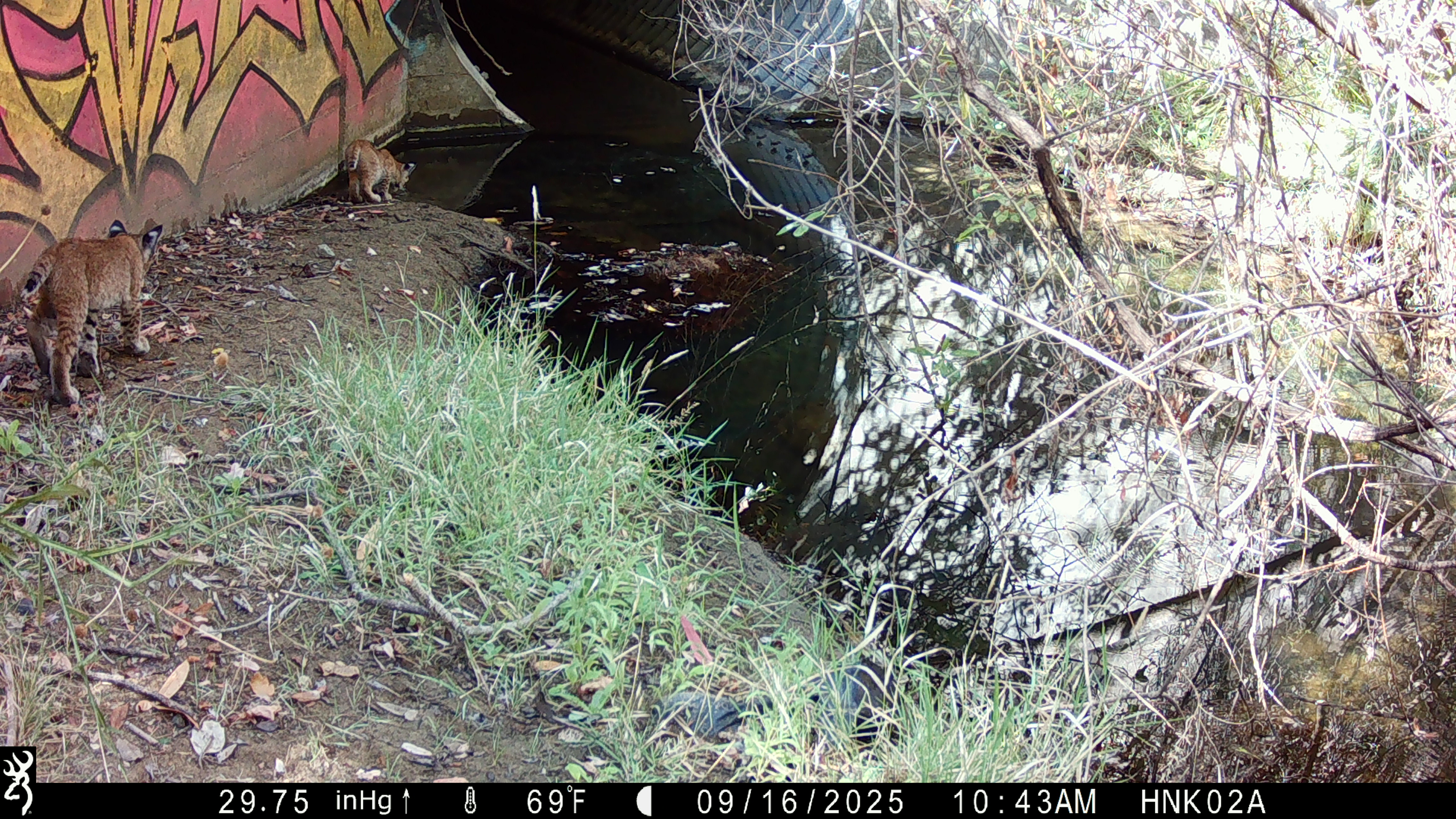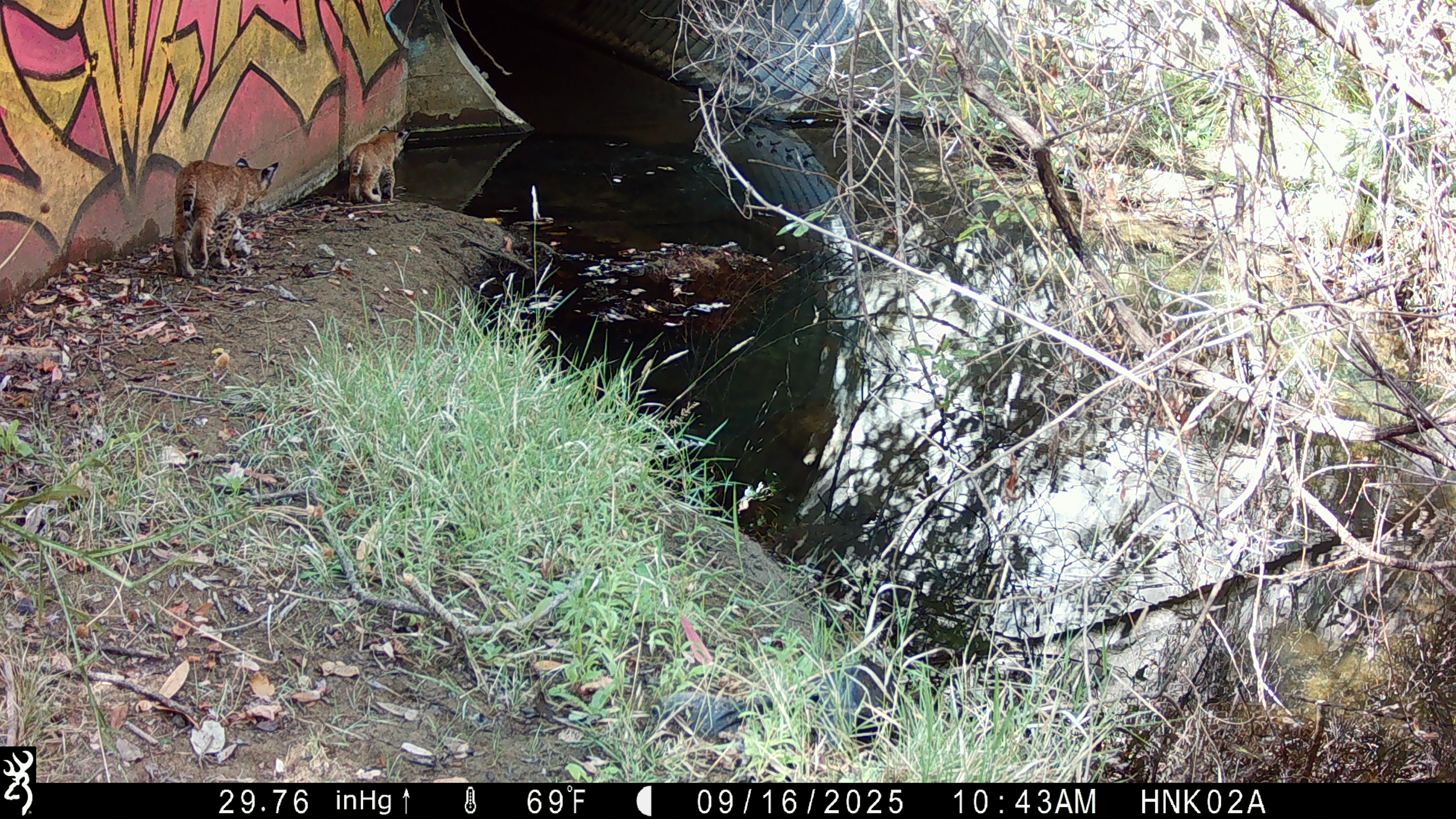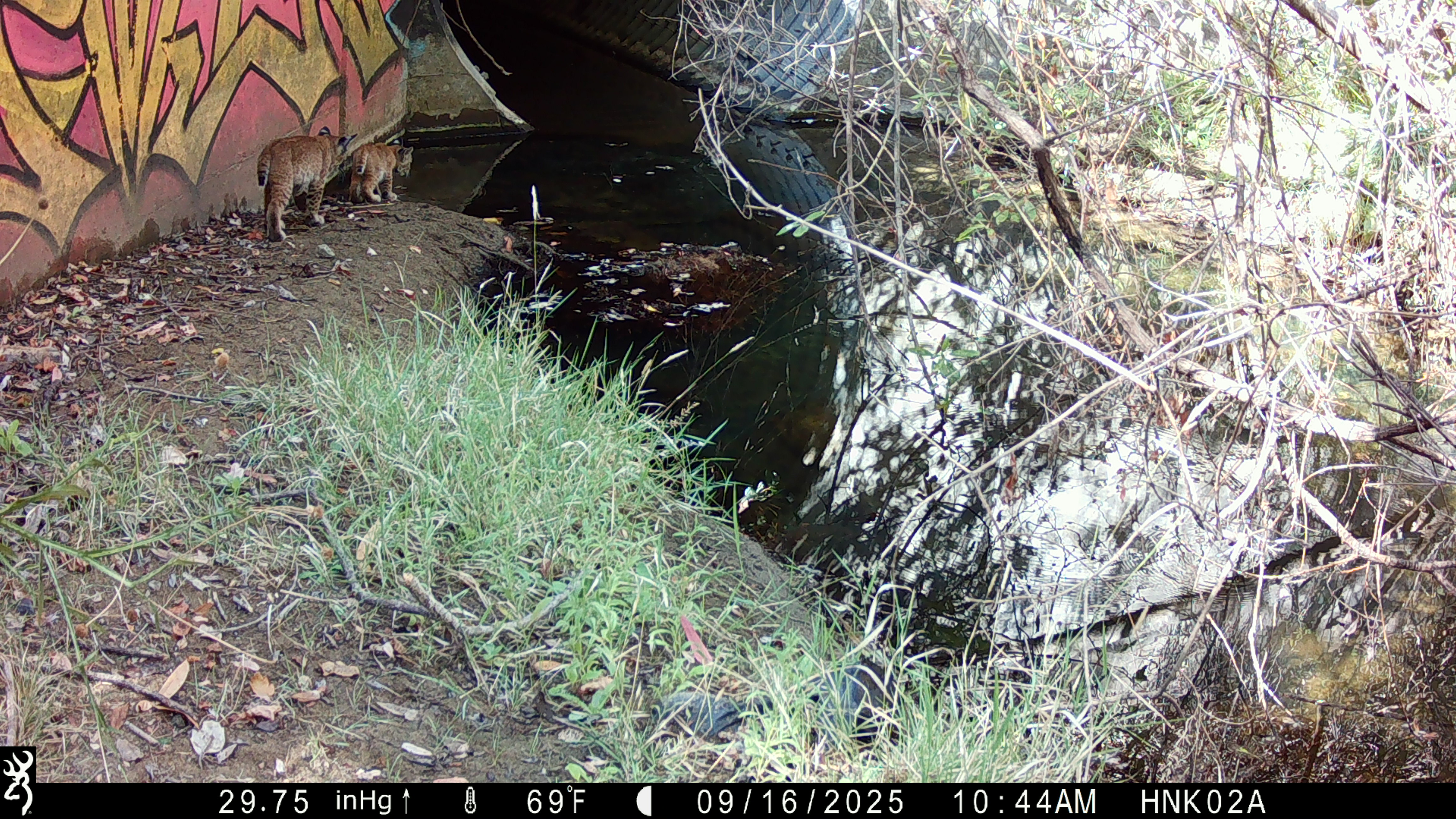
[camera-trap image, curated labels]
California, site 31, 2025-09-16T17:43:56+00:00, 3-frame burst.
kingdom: Animalia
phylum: Chordata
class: Mammalia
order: Carnivora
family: Felidae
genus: Lynx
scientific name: Lynx rufus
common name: bobcat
Bobcat (Lynx rufus).